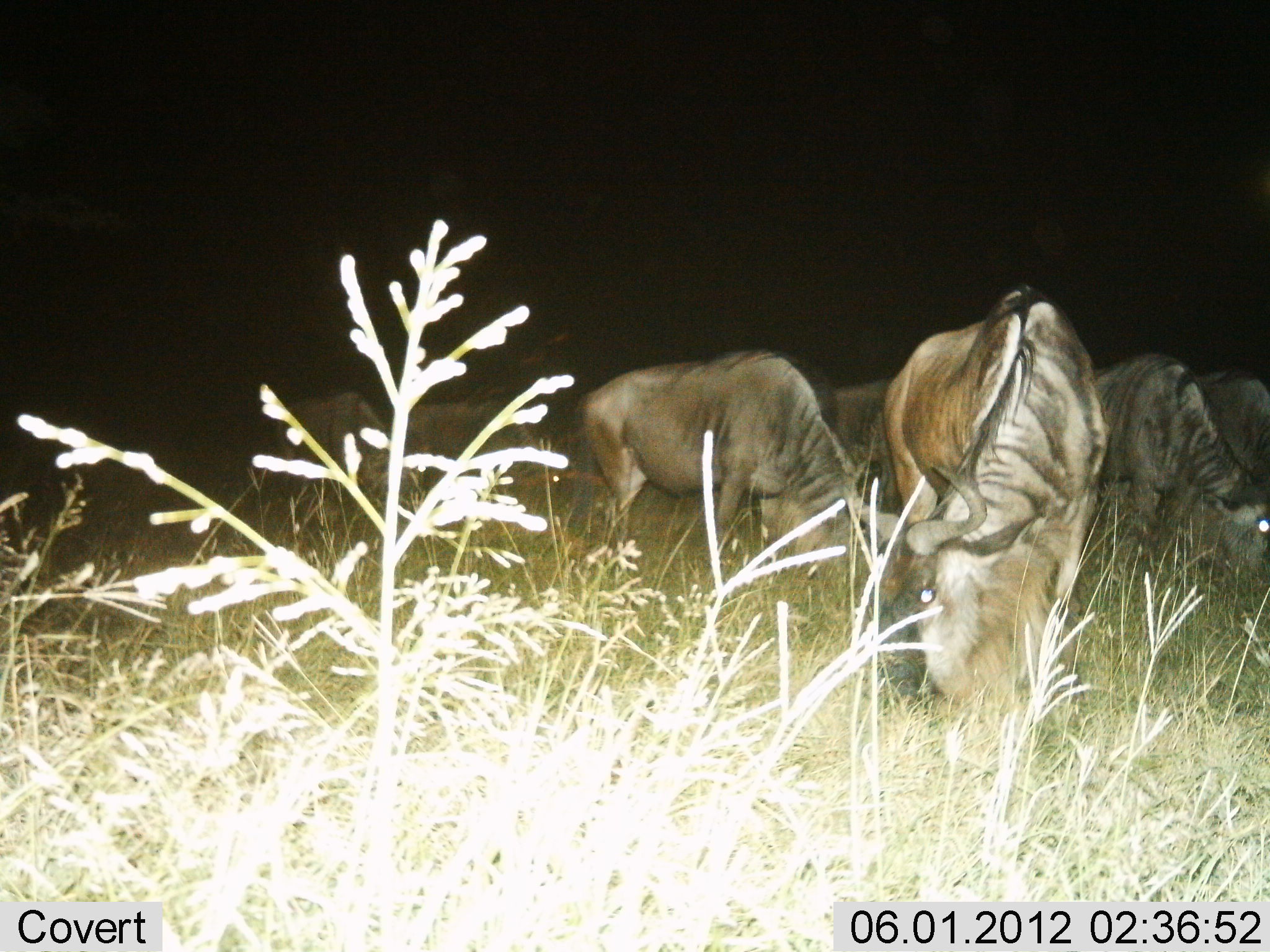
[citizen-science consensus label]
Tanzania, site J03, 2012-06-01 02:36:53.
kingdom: Animalia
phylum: Chordata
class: Mammalia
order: Artiodactyla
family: Bovidae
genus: Connochaetes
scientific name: Connochaetes taurinus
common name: blue wildebeest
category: wildebeest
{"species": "wildebeest (blue wildebeest) (Connochaetes taurinus)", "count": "6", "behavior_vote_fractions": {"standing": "20%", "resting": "0%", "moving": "0%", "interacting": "0%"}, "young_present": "0%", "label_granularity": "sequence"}